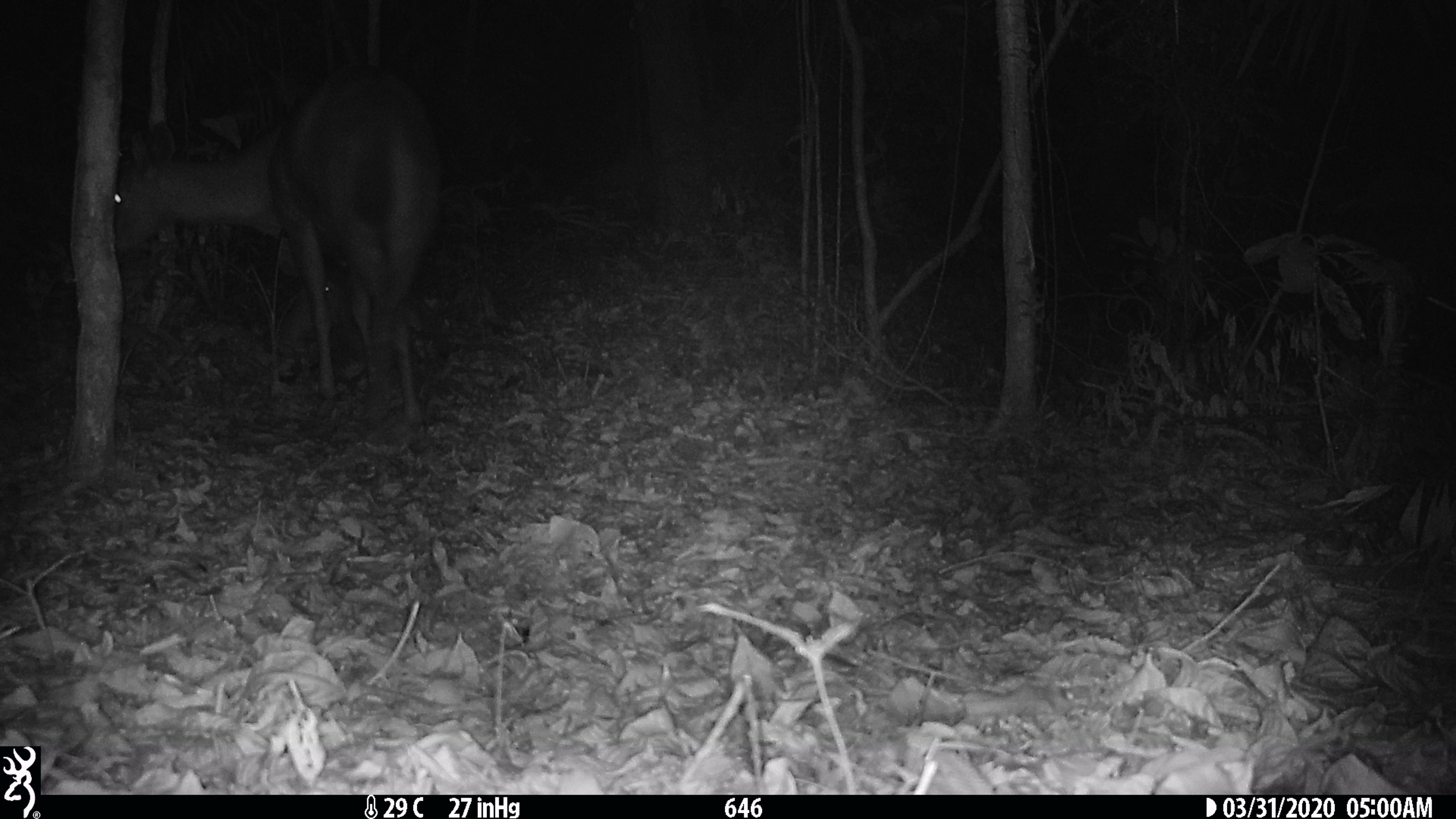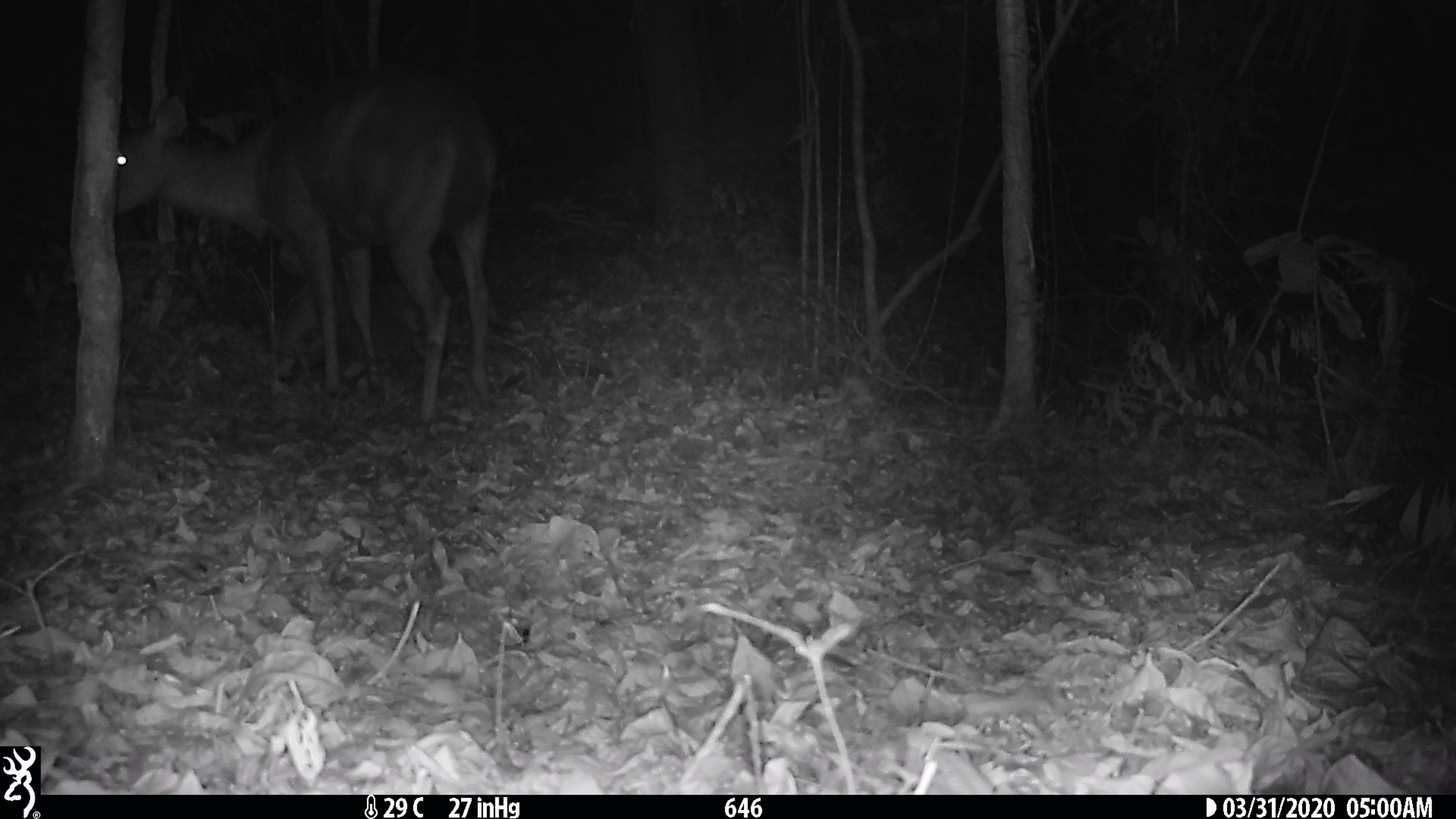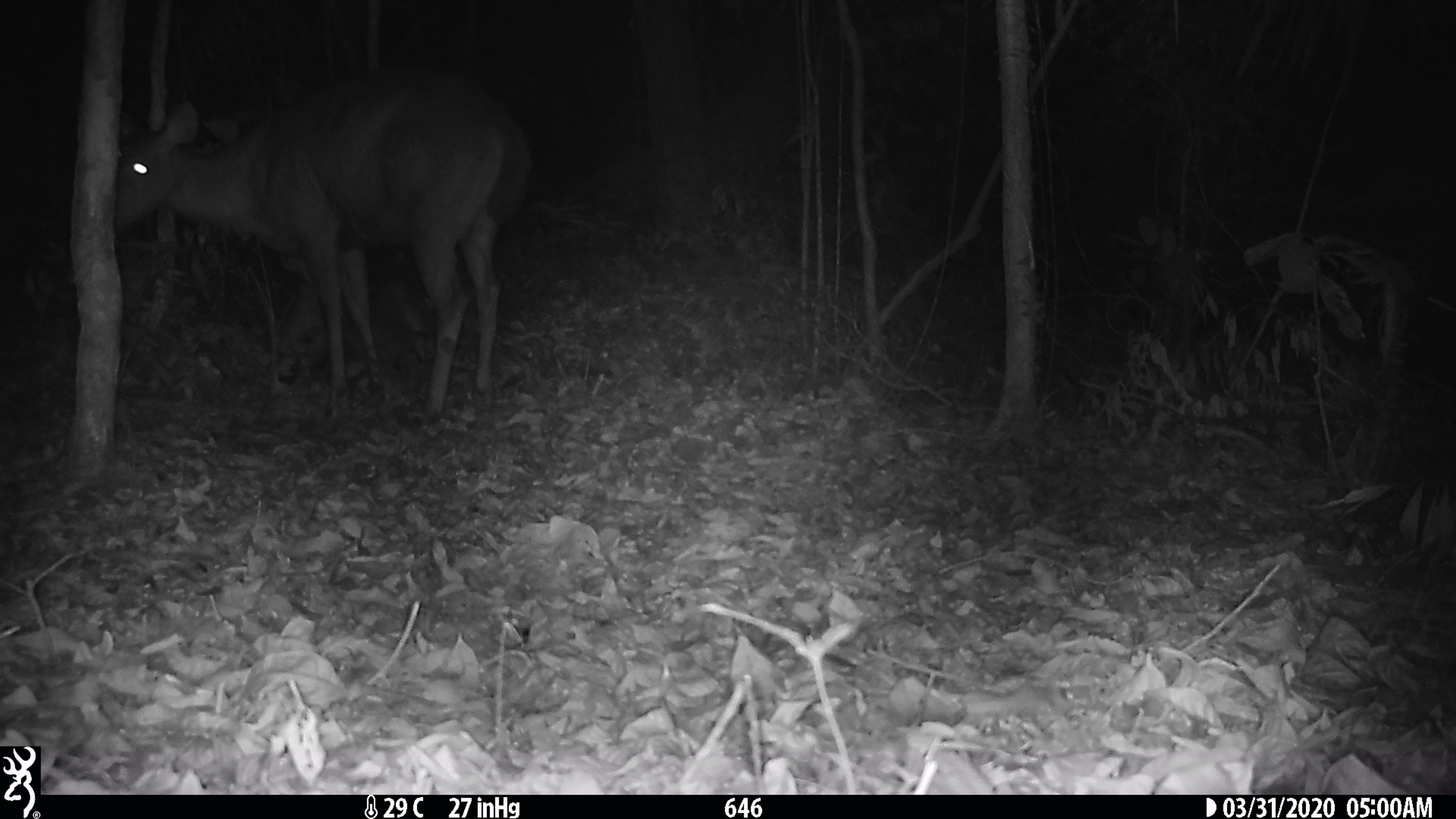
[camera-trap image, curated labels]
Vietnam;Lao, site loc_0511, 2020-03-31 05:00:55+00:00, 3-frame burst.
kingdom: Animalia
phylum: Chordata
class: Mammalia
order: Artiodactyla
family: Cervidae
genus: Rusa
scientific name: Rusa unicolor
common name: sambar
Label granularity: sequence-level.